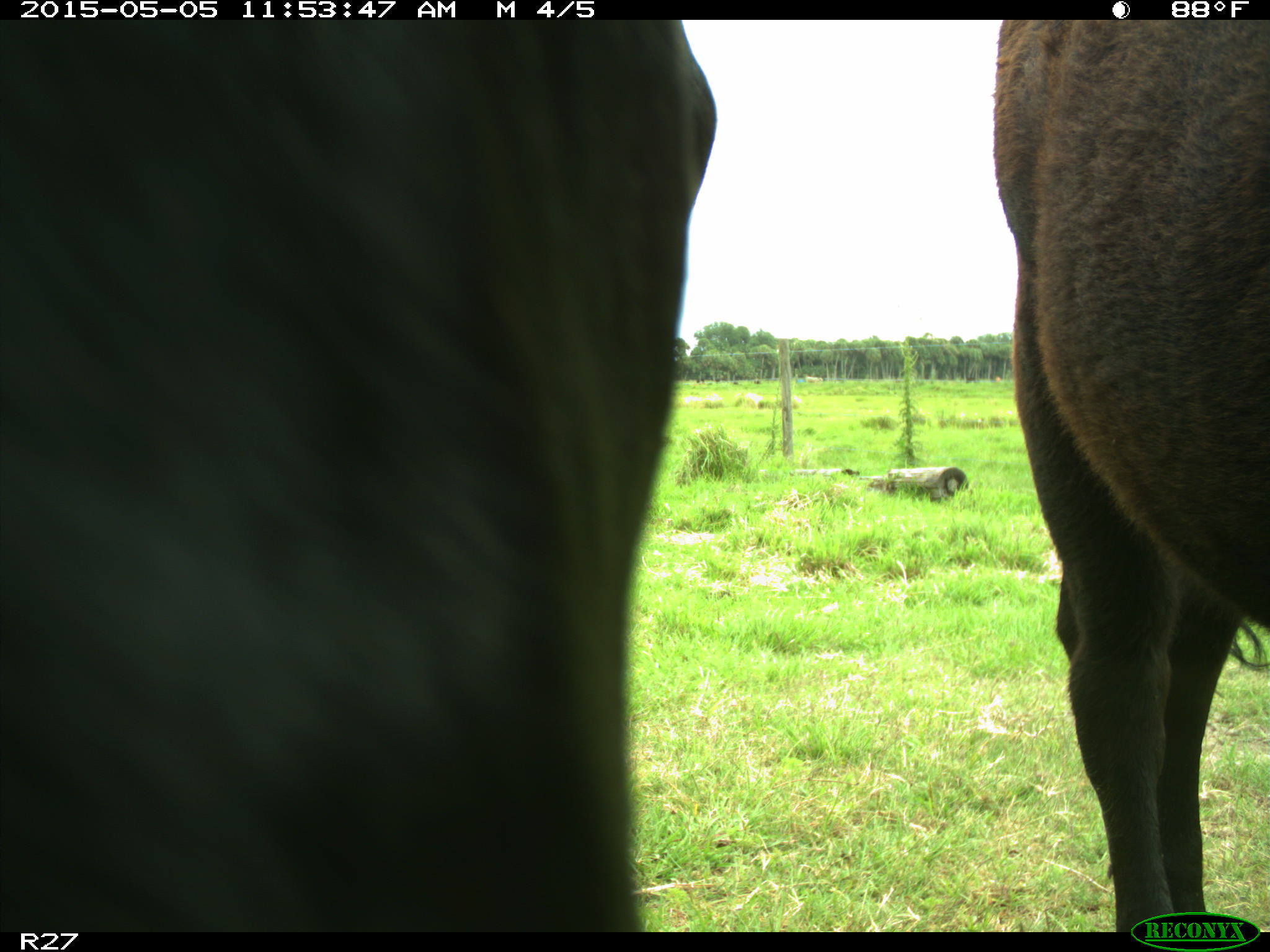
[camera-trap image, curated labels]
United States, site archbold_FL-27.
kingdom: Animalia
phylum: Chordata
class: Mammalia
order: Artiodactyla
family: Bovidae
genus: Bos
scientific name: Bos taurus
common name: domestic cow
Bos taurus (domestic cow).